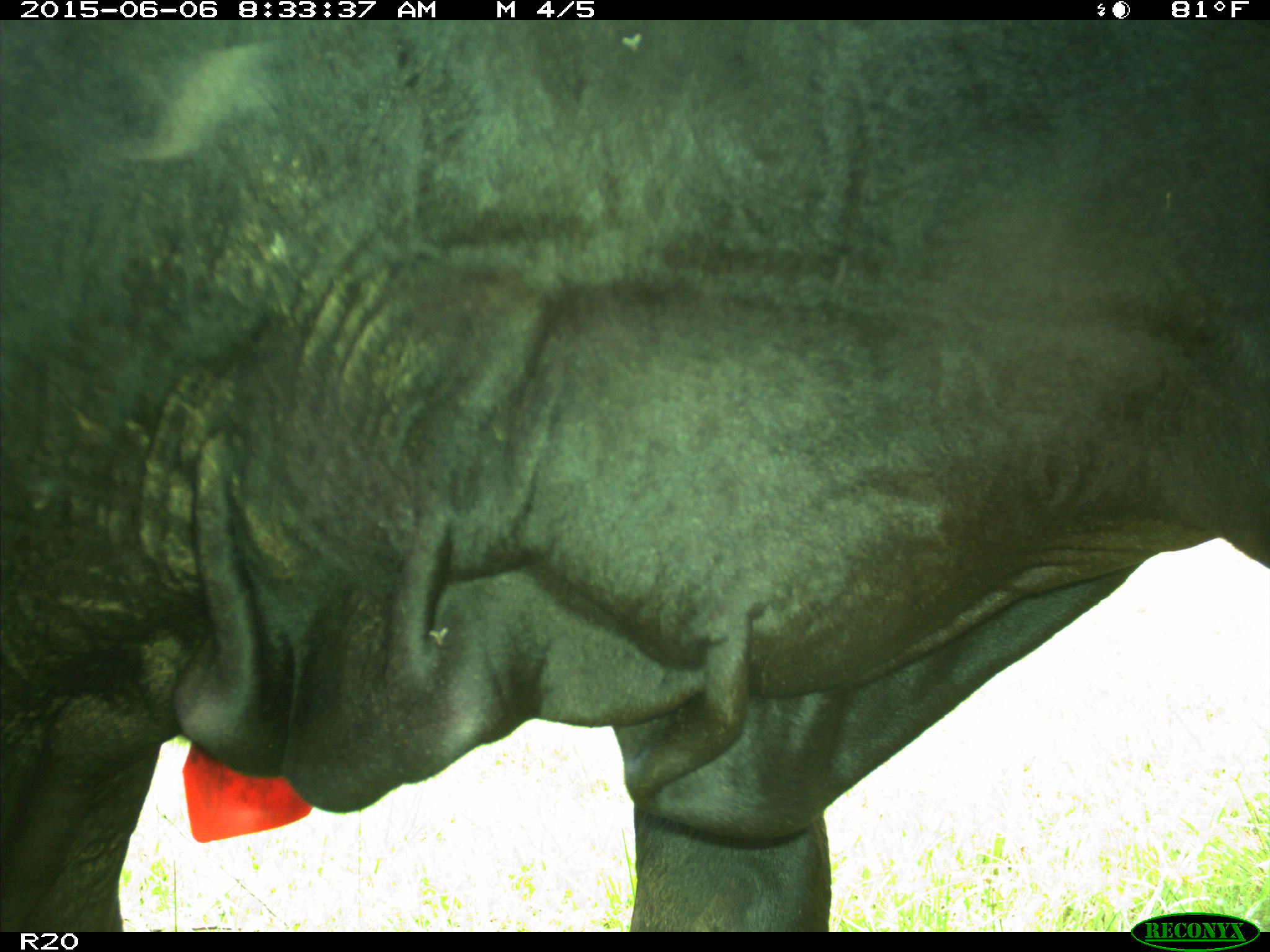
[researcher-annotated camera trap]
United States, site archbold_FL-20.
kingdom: Animalia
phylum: Chordata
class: Mammalia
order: Artiodactyla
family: Bovidae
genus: Bos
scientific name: Bos taurus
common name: domestic cow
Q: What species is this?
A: Bos taurus (domestic cow).